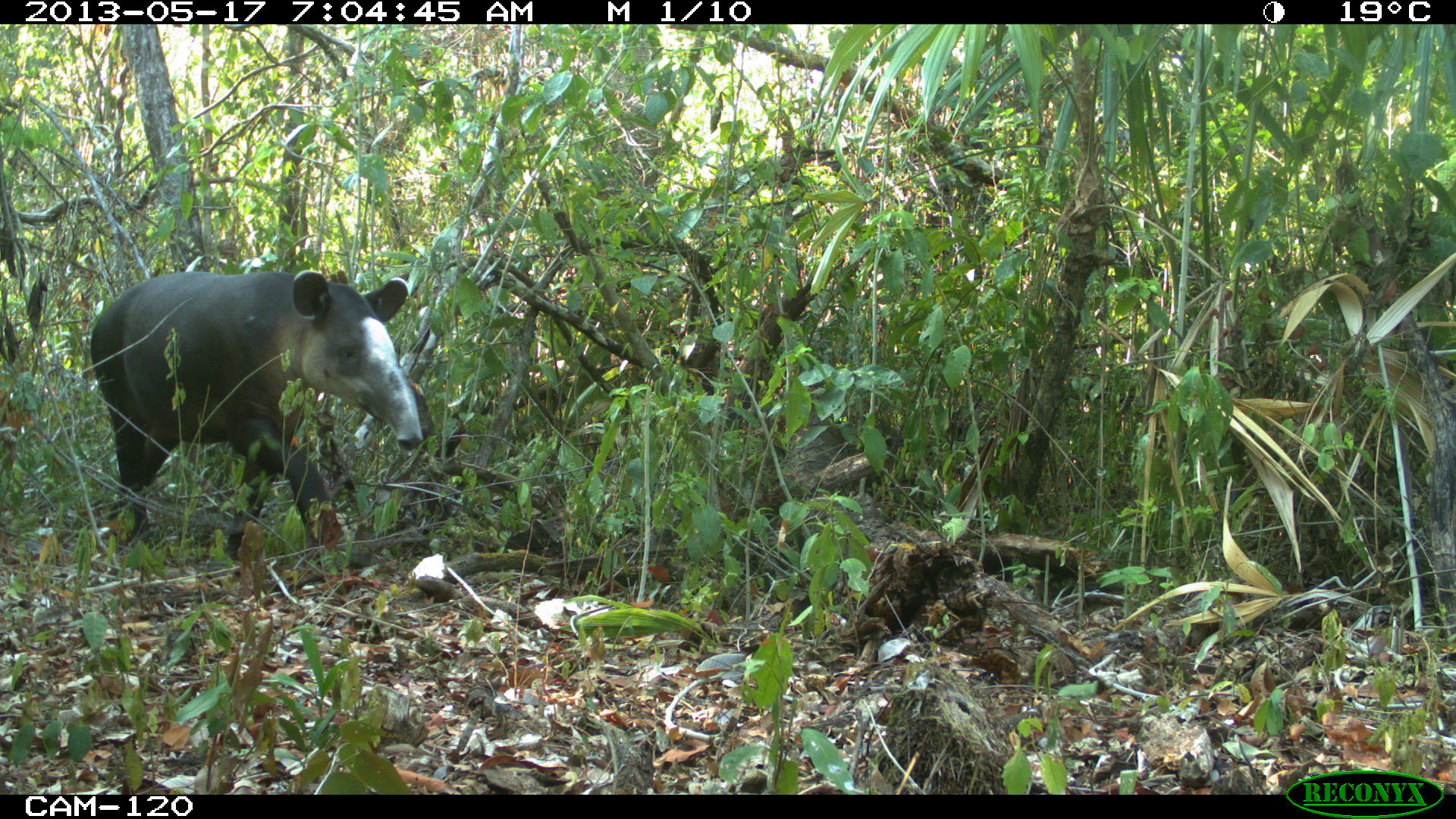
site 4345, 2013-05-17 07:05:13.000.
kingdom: Animalia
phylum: Chordata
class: Mammalia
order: Perissodactyla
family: Tapiridae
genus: Tapirus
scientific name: Tapirus bairdii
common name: baird's tapir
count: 1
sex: female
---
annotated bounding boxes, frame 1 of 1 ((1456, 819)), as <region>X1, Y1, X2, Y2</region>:
tapirus bairdii: <region>85, 270, 424, 556</region>